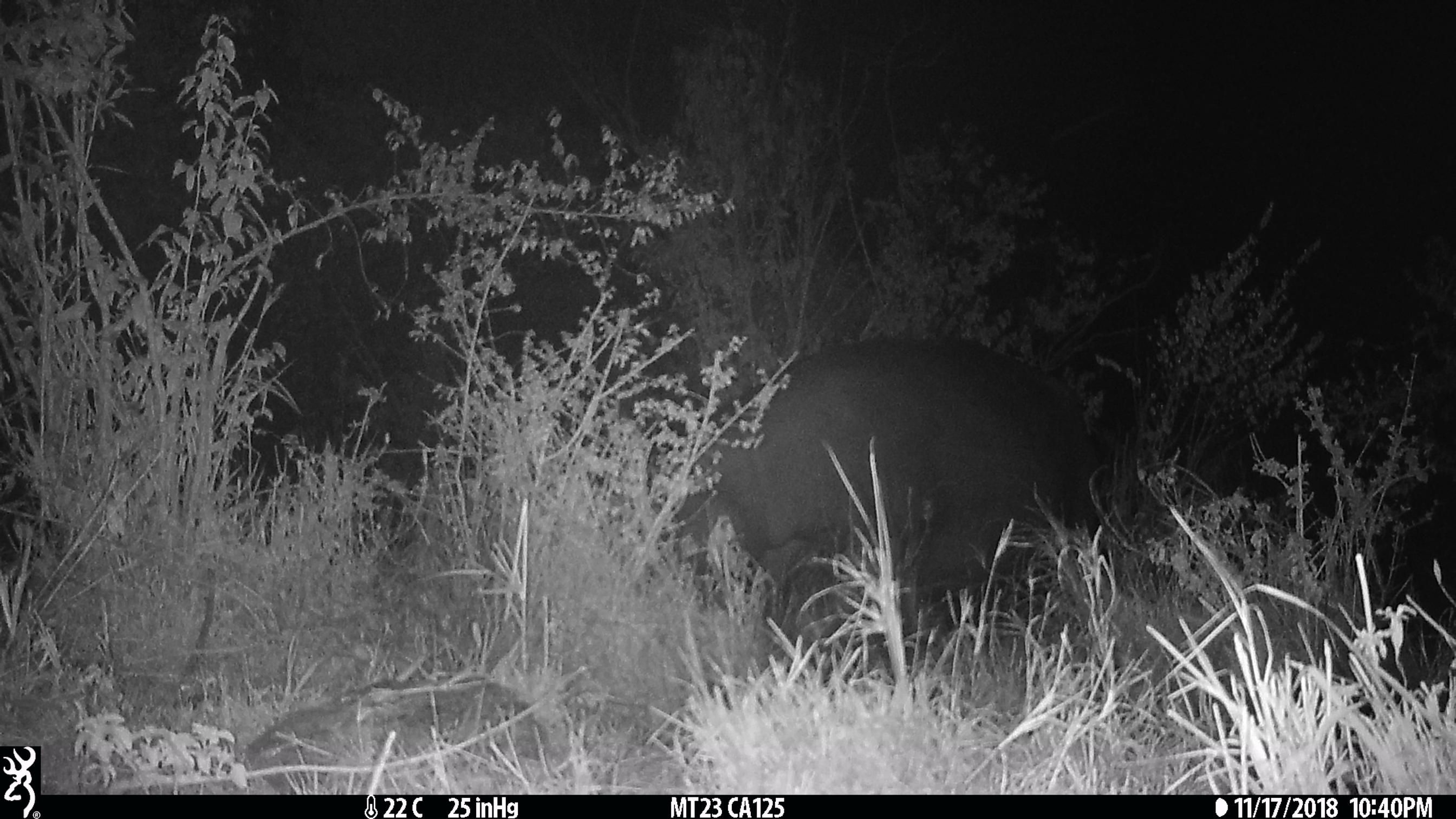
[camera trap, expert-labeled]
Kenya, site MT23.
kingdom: Animalia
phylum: Chordata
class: Mammalia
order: Artiodactyla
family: Hippopotamidae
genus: Hippopotamus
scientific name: Hippopotamus amphibius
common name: hippopotamus